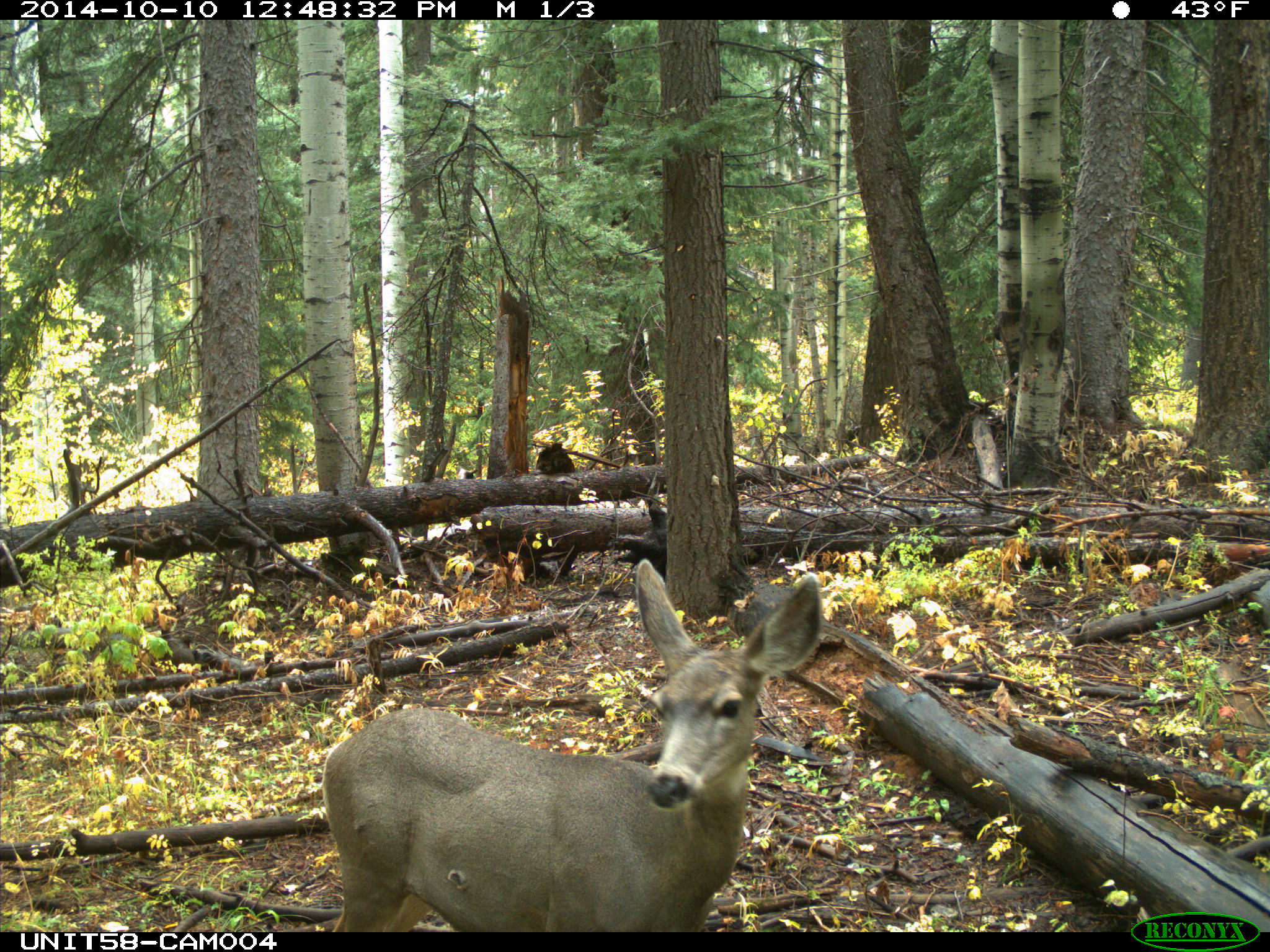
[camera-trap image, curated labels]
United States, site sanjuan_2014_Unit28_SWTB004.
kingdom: Animalia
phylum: Chordata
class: Mammalia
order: Artiodactyla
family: Cervidae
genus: Odocoileus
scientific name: Odocoileus hemionus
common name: mule deer